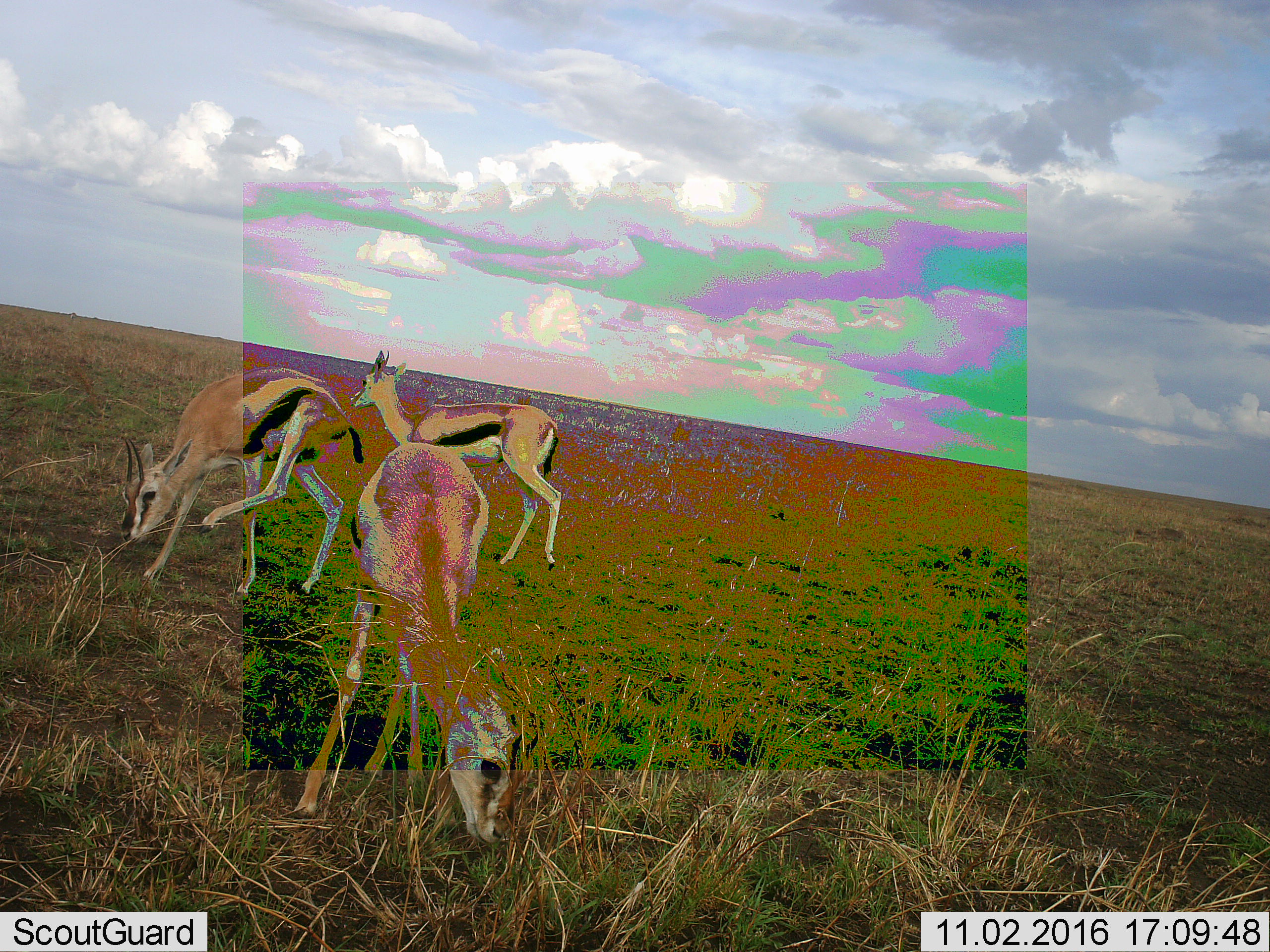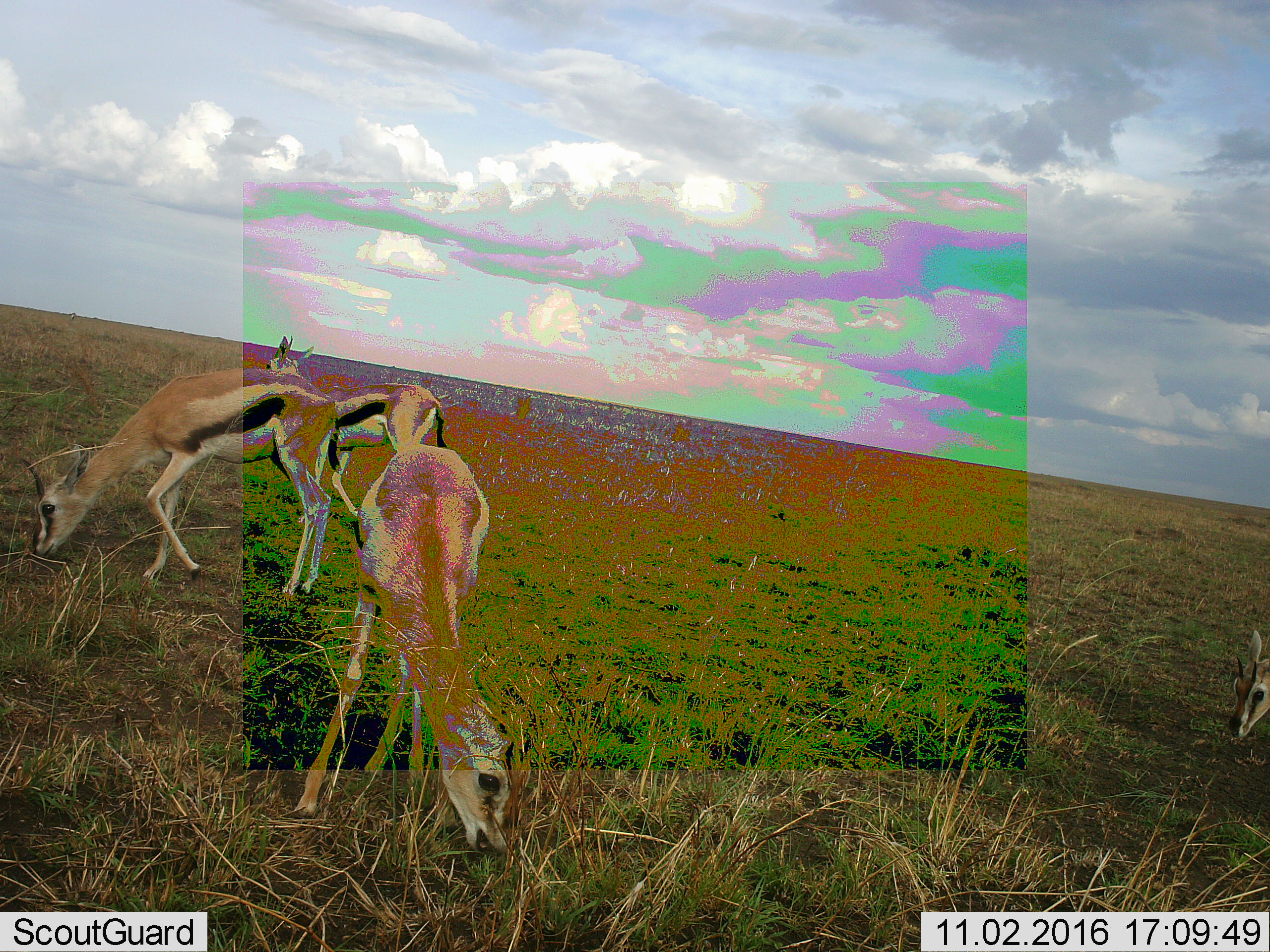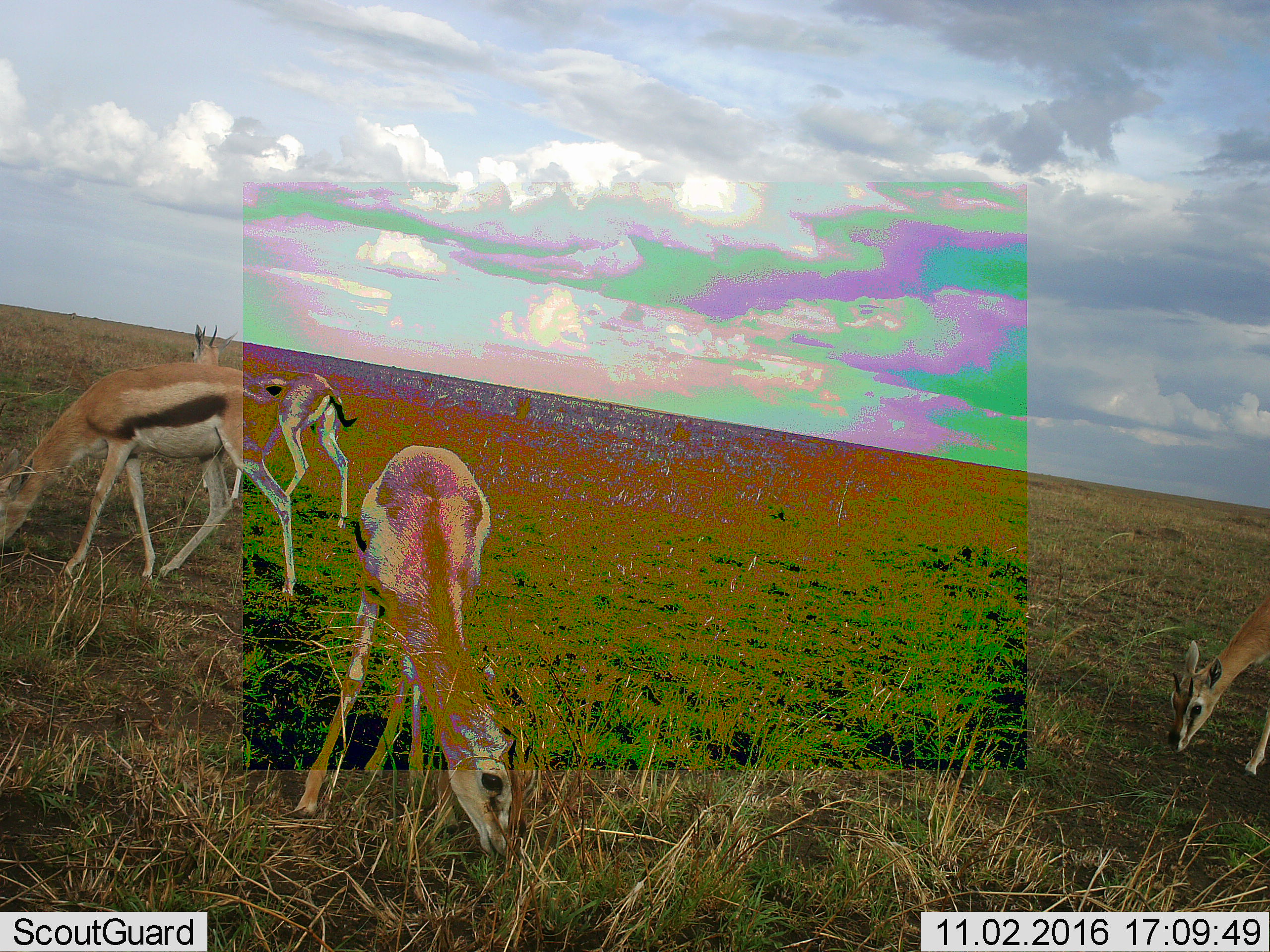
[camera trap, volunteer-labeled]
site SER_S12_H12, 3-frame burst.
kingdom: Animalia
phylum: Chordata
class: Mammalia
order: Artiodactyla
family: Bovidae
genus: Eudorcas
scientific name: Eudorcas thomsonii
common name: thomson's gazelle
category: gazellethomsons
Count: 3.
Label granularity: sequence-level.